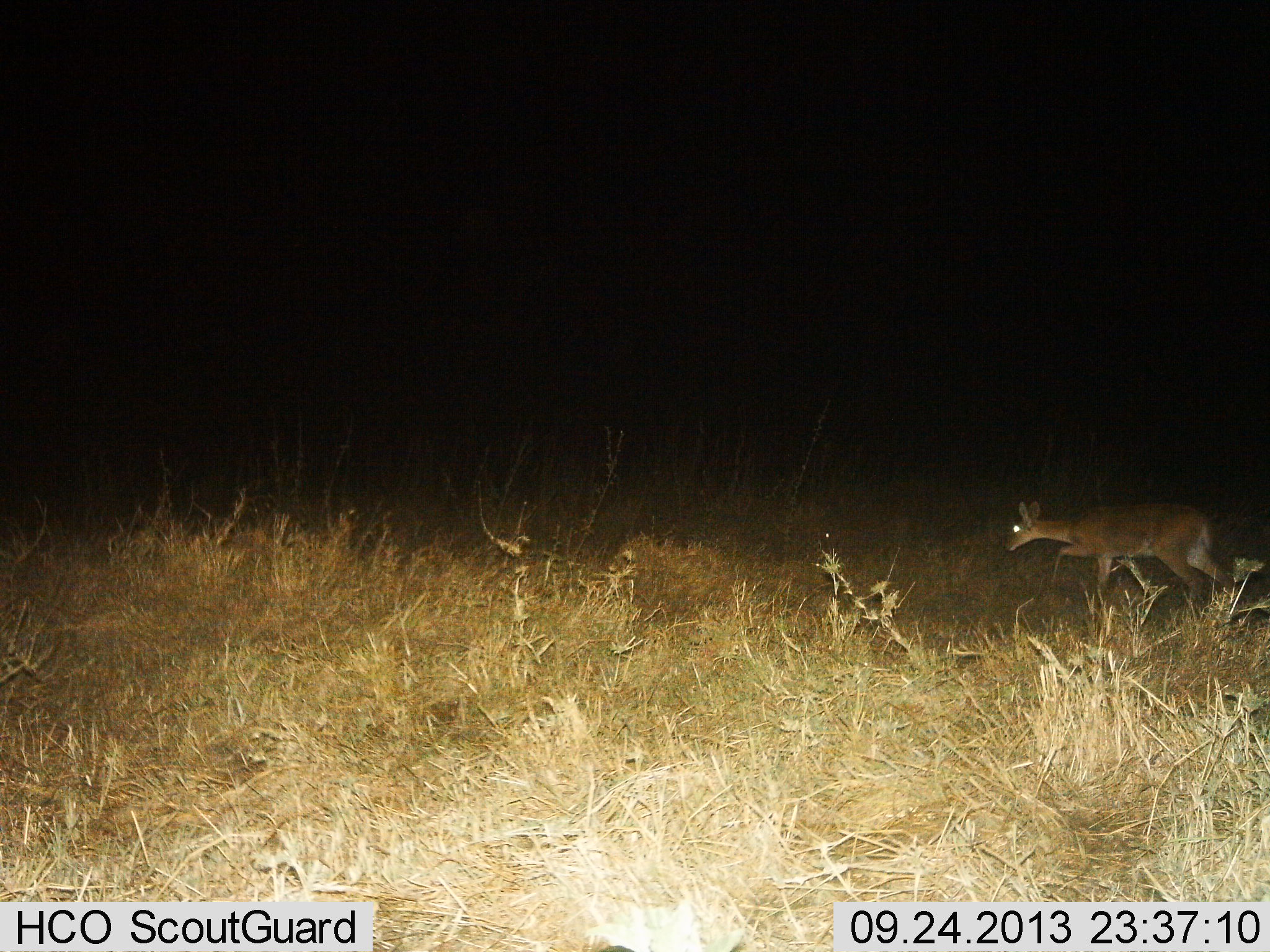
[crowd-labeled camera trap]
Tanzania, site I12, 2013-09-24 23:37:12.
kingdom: Animalia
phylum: Chordata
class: Mammalia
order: Artiodactyla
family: Bovidae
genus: Redunca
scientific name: Redunca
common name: reedbuck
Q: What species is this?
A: Reedbuck (Redunca).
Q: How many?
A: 1.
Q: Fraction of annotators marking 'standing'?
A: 10%.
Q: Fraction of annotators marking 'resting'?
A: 0%.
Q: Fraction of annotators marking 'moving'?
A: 95%.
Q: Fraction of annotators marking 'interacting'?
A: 0%.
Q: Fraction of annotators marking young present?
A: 0%.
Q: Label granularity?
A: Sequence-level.